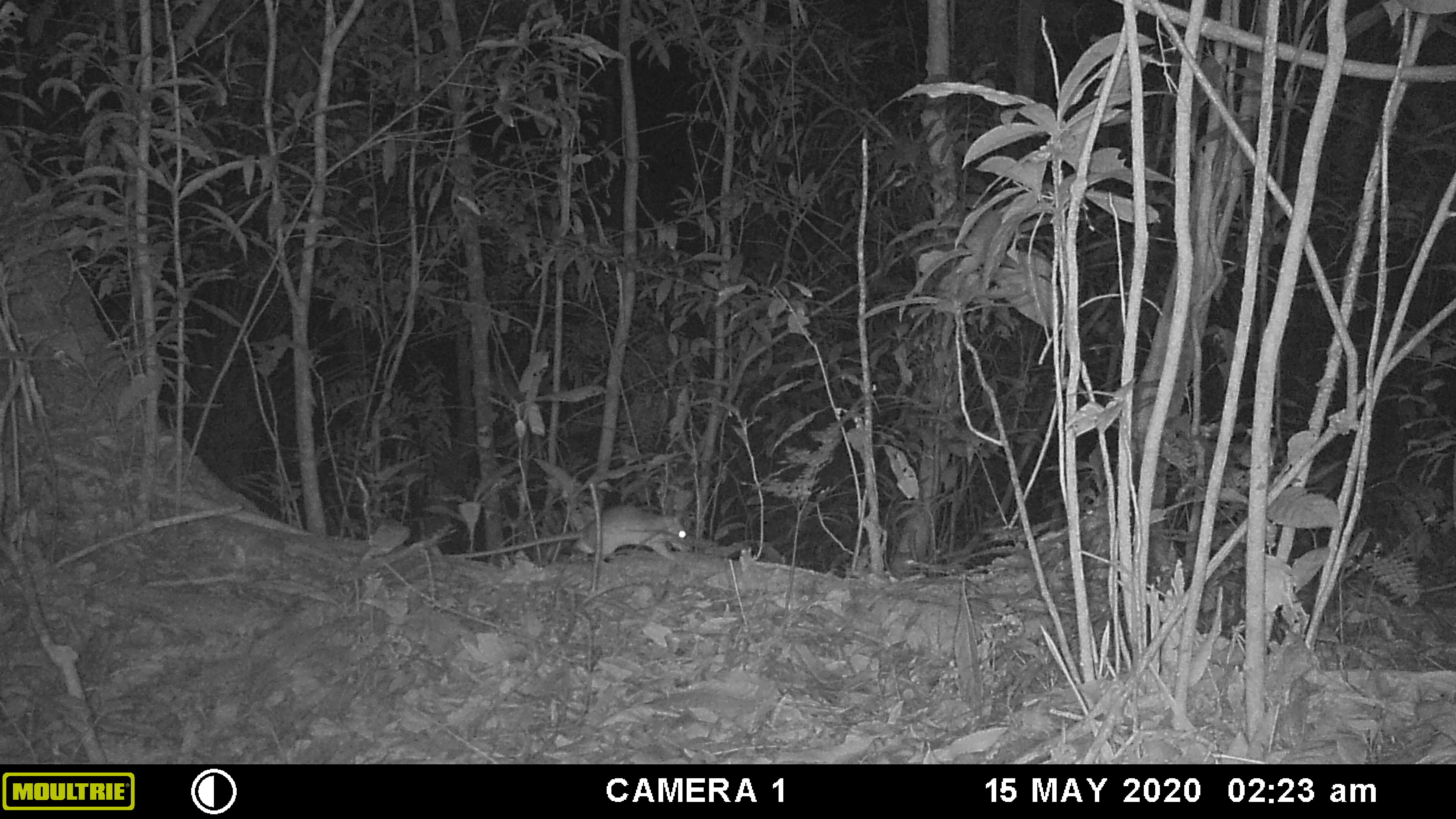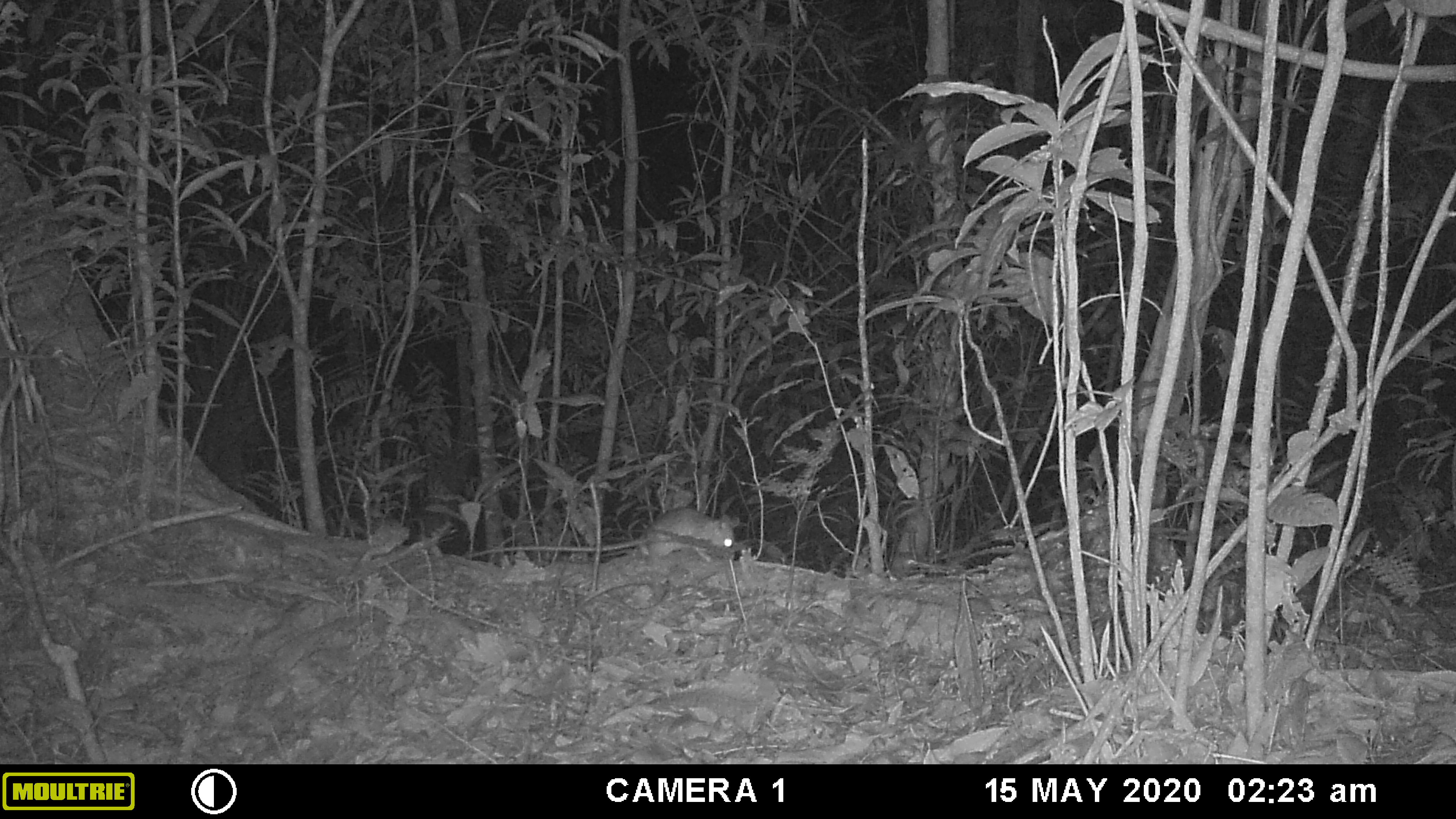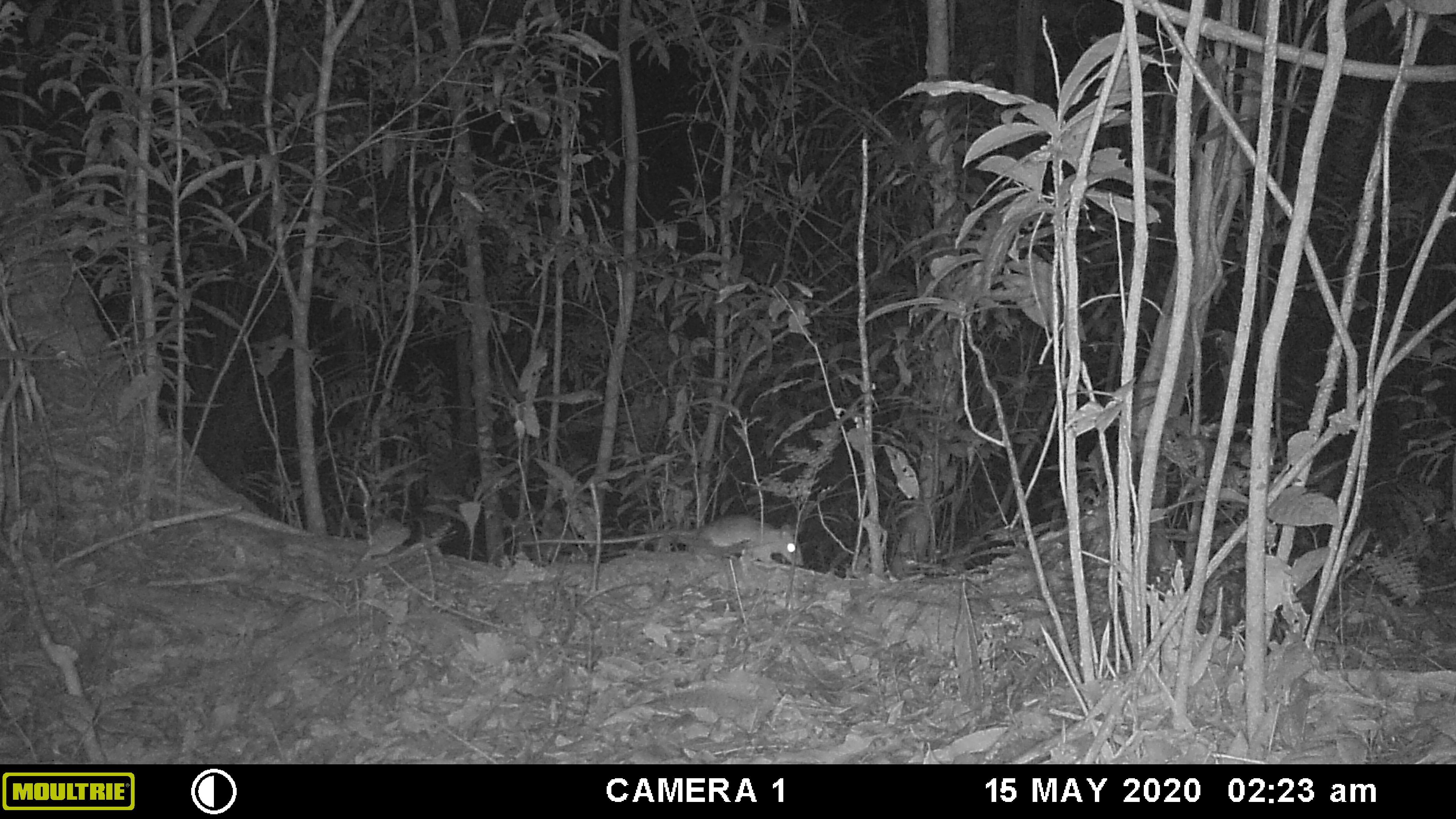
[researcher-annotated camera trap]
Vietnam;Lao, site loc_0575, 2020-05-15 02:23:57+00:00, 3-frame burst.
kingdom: Animalia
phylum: Chordata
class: Mammalia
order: Rodentia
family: Muridae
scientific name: Muridae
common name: old-world mice and rats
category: unidentified murid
Unidentified murid (old-world mice and rats) (Muridae). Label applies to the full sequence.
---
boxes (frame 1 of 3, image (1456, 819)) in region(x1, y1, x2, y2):
unidentified murid: region(445, 504, 691, 564)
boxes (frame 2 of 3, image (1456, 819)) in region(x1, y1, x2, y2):
unidentified murid: region(462, 506, 739, 561)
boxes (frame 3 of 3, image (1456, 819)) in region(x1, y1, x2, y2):
unidentified murid: region(519, 513, 803, 566)